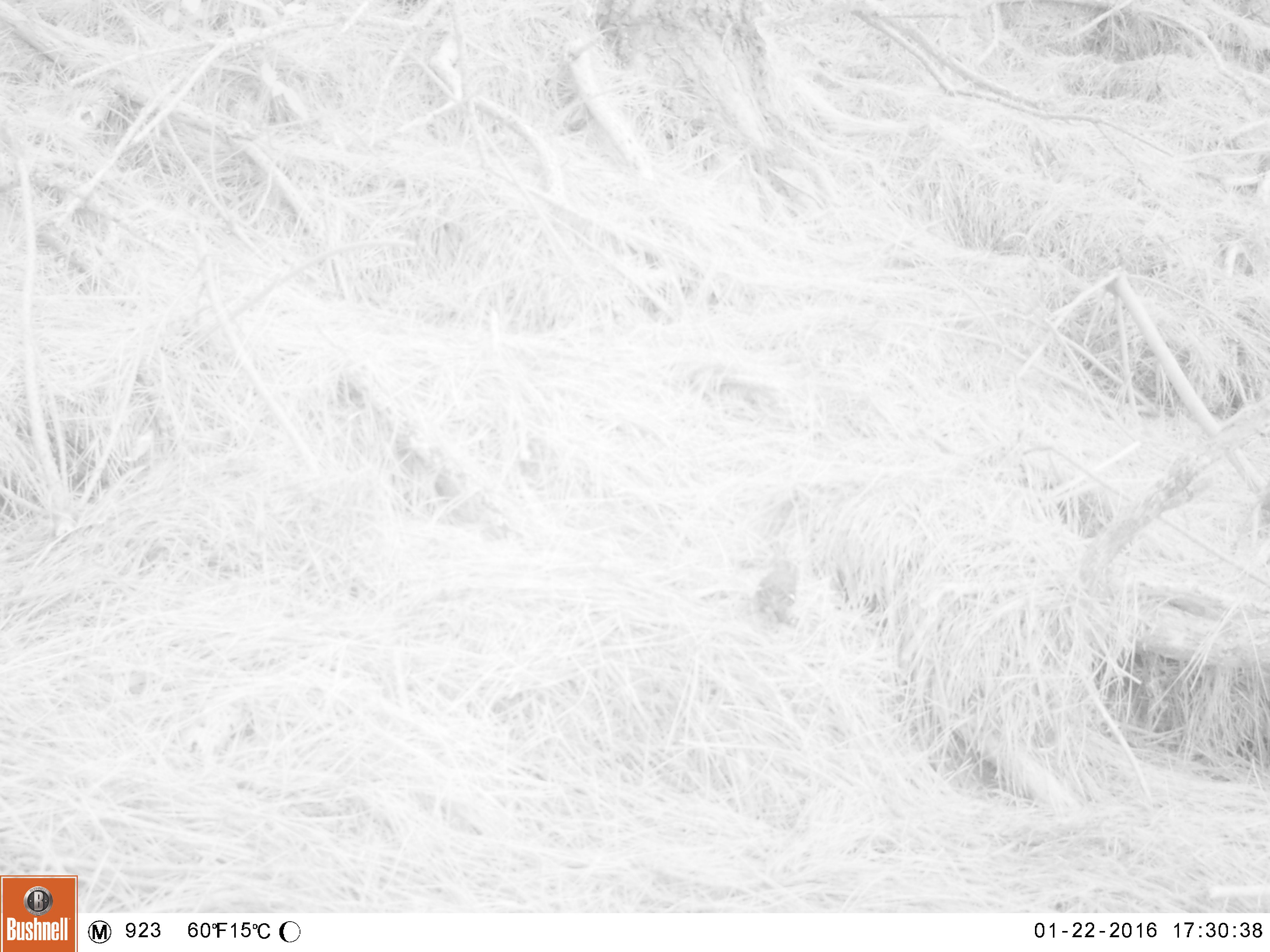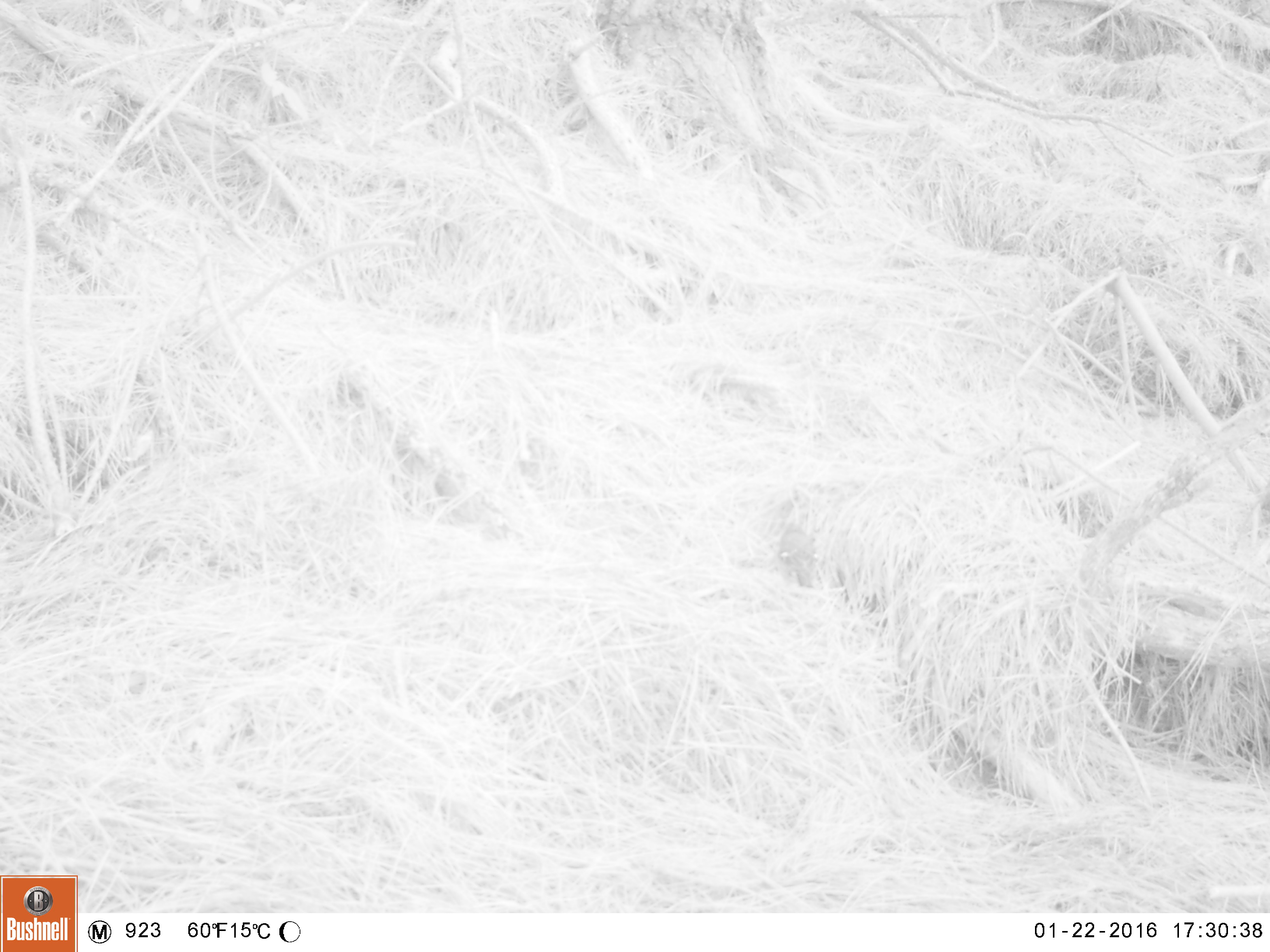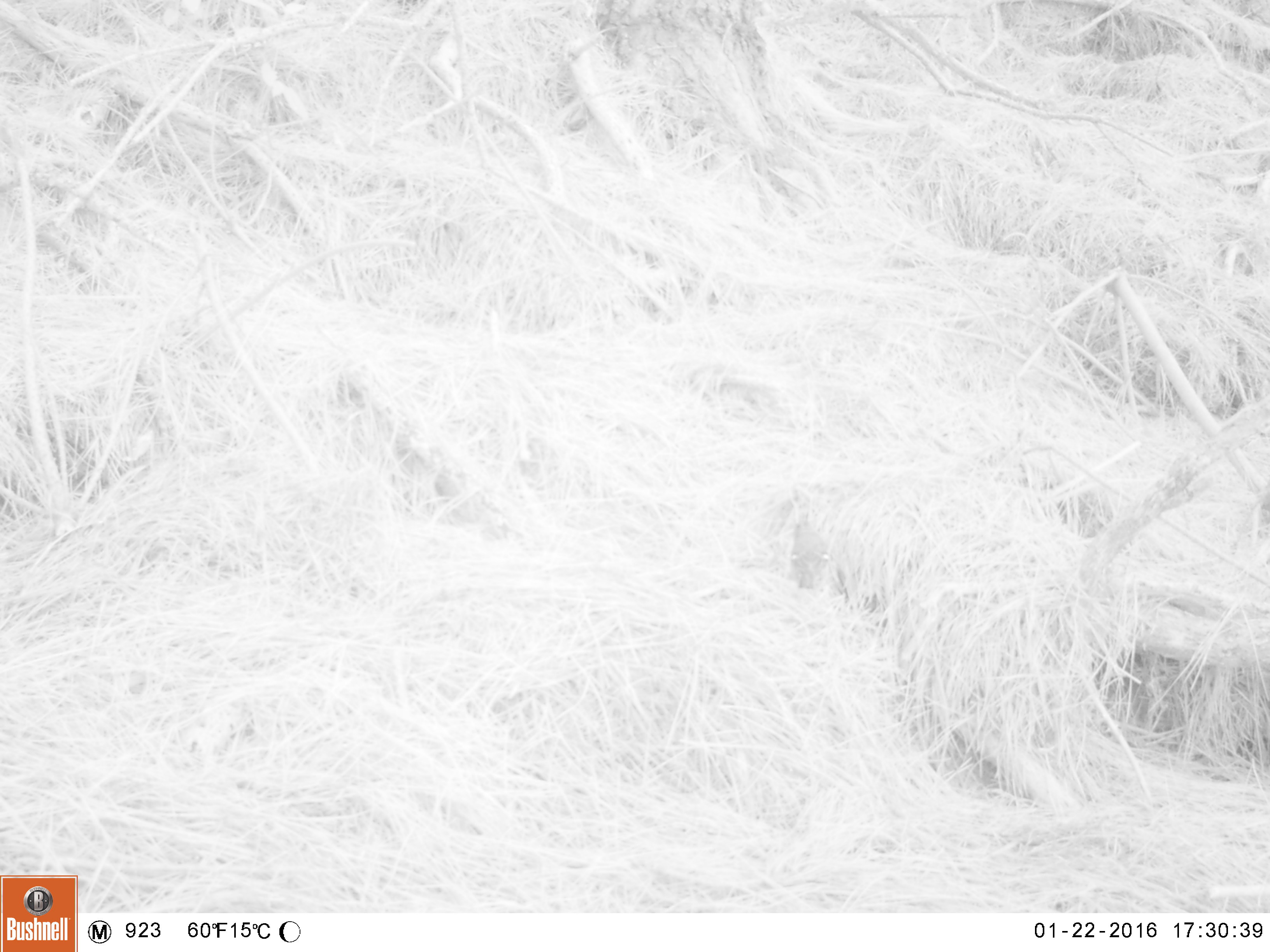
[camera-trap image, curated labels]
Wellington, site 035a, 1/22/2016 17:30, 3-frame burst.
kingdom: Animalia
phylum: Chordata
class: Aves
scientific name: Aves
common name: bird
Bird (Aves).